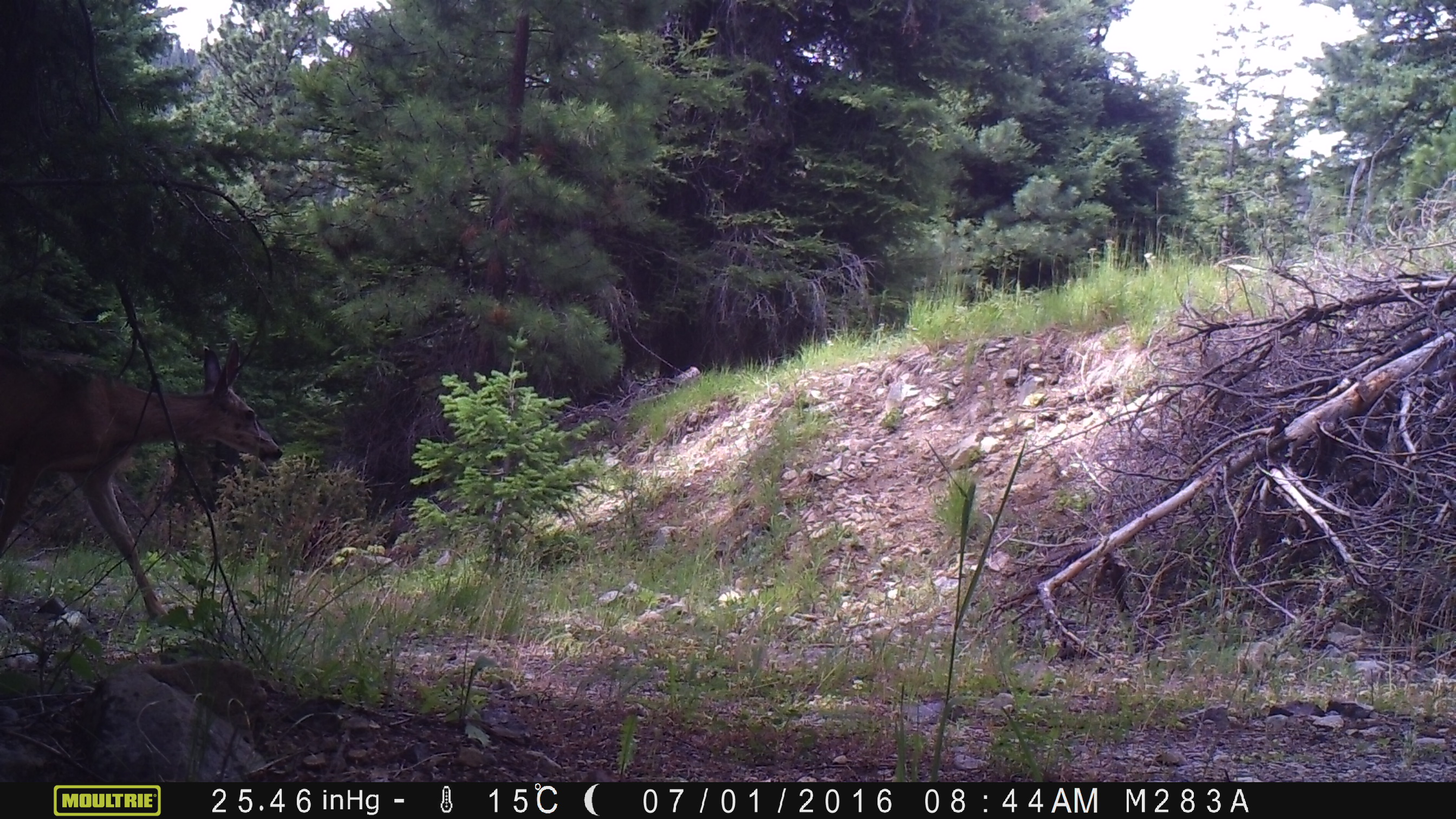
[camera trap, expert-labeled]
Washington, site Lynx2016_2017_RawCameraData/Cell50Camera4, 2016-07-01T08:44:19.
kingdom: Animalia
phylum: Chordata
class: Mammalia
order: Artiodactyla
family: Cervidae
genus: Odocoileus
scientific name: Odocoileus hemionus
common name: mule deer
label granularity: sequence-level